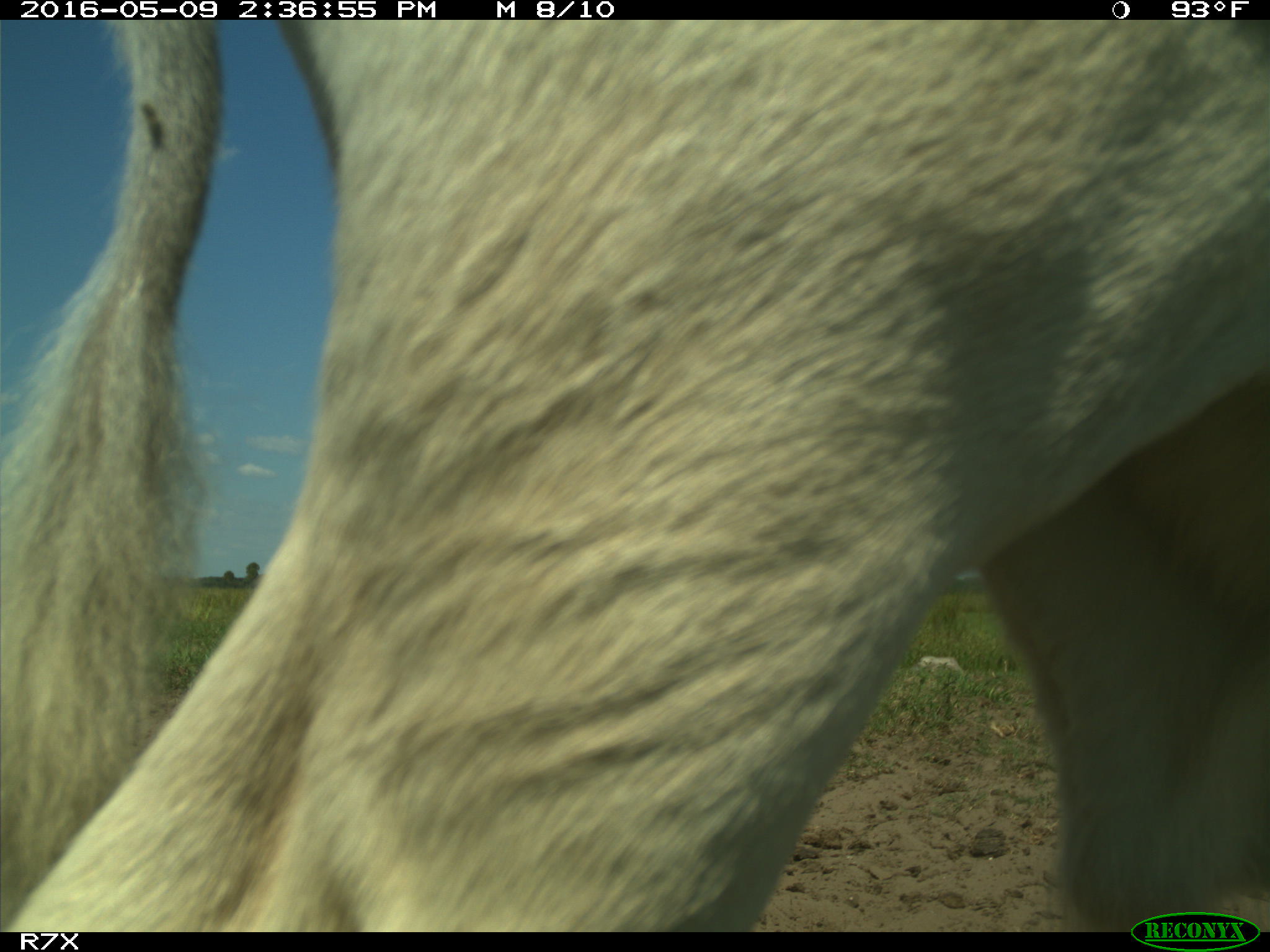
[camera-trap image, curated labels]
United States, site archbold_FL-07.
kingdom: Animalia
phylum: Chordata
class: Mammalia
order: Artiodactyla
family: Bovidae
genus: Bos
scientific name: Bos taurus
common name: domestic cow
Bos taurus (domestic cow).